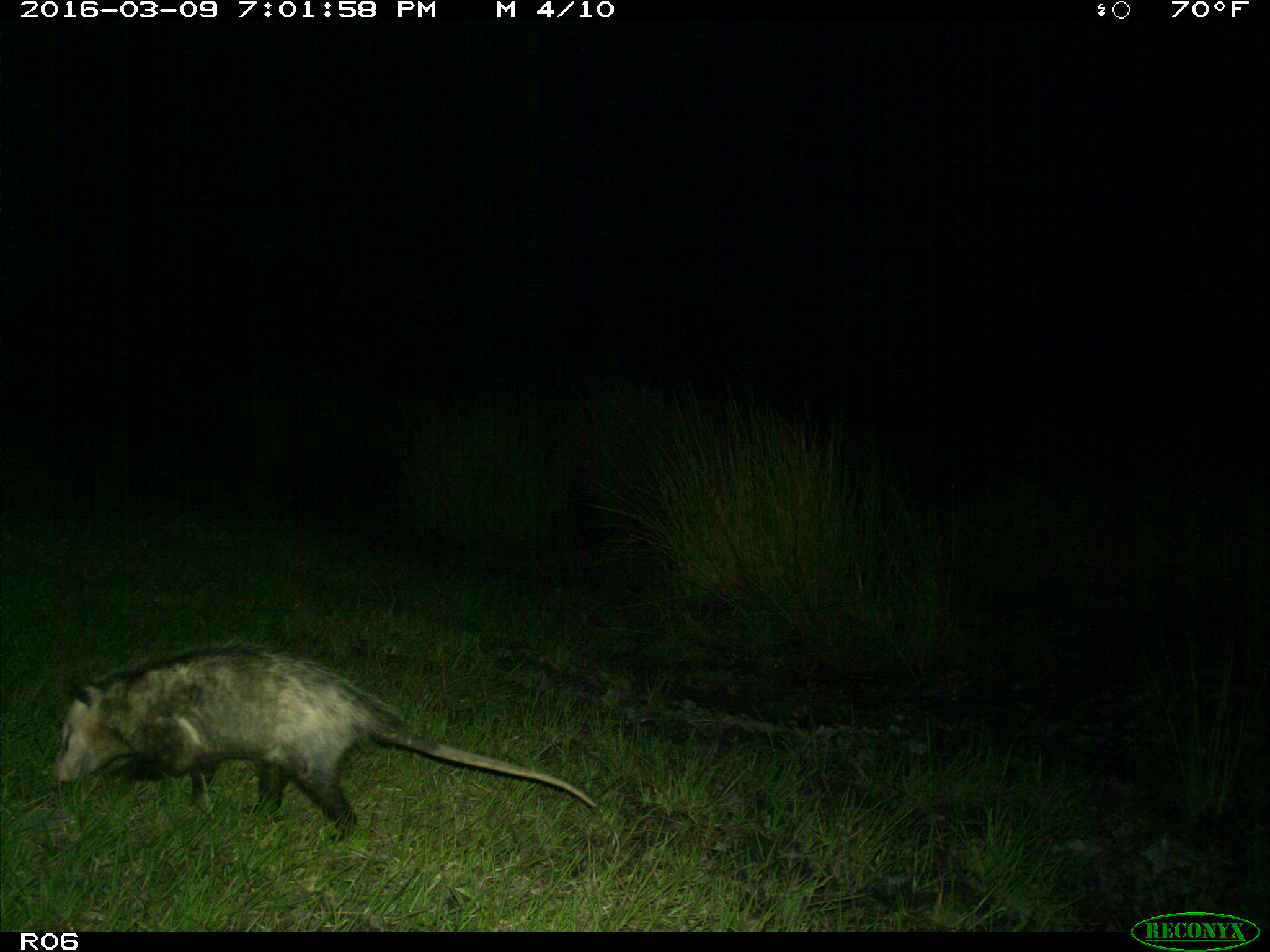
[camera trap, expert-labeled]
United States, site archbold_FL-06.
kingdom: Animalia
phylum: Chordata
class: Mammalia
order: Didelphimorphia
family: Didelphidae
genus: Didelphis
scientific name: Didelphis virginiana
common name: virginia opossum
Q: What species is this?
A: Didelphis virginiana (virginia opossum).